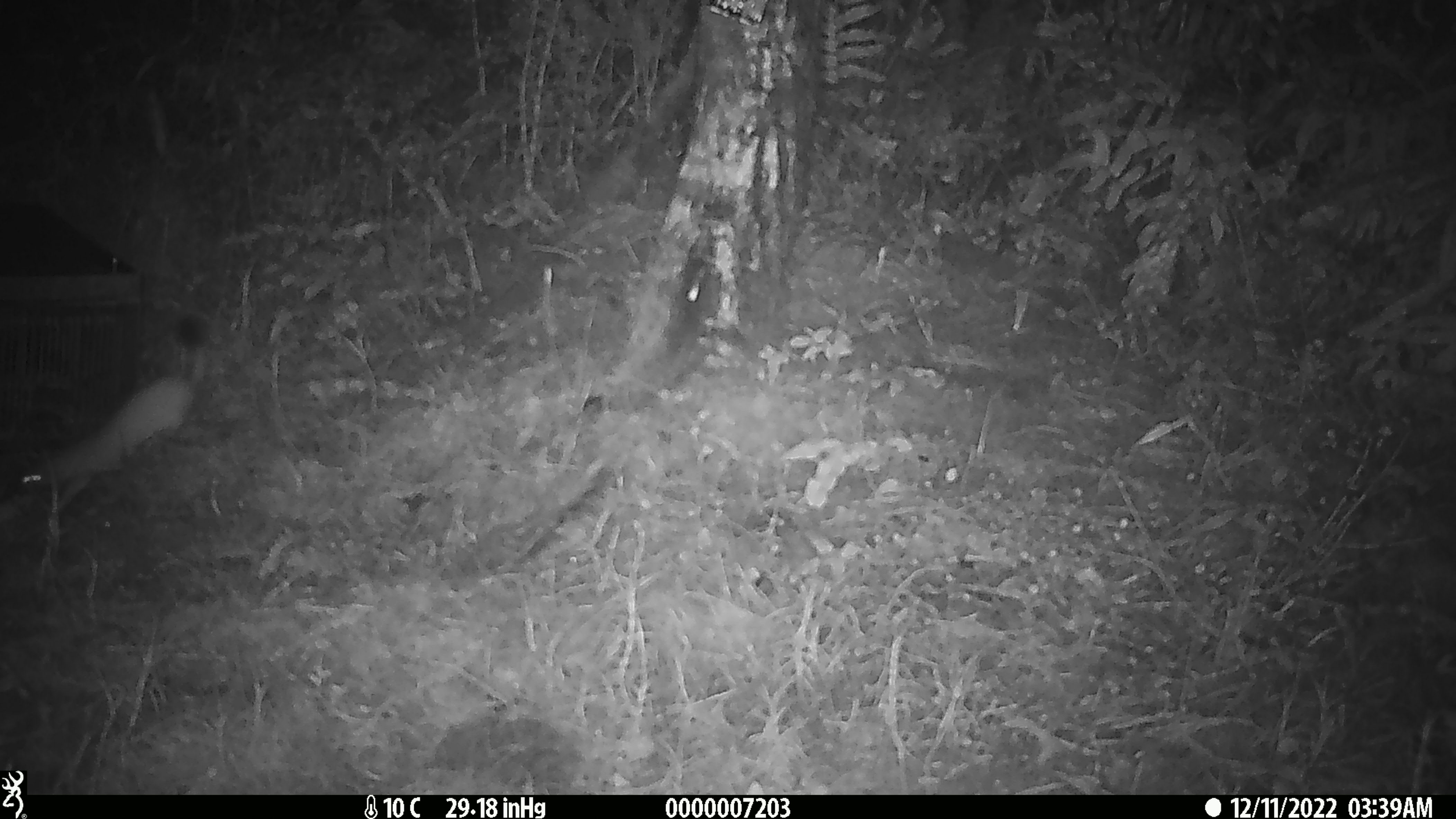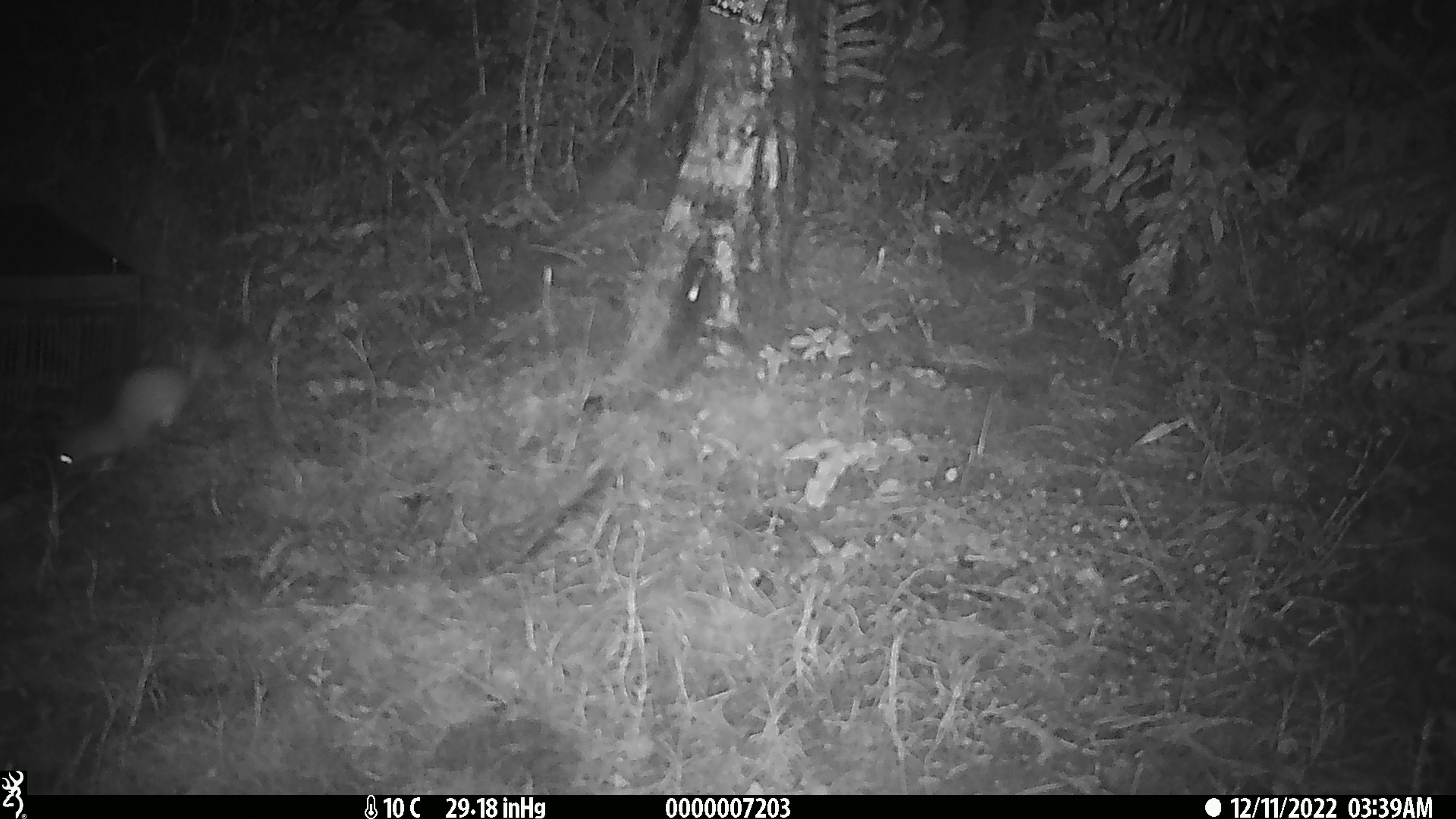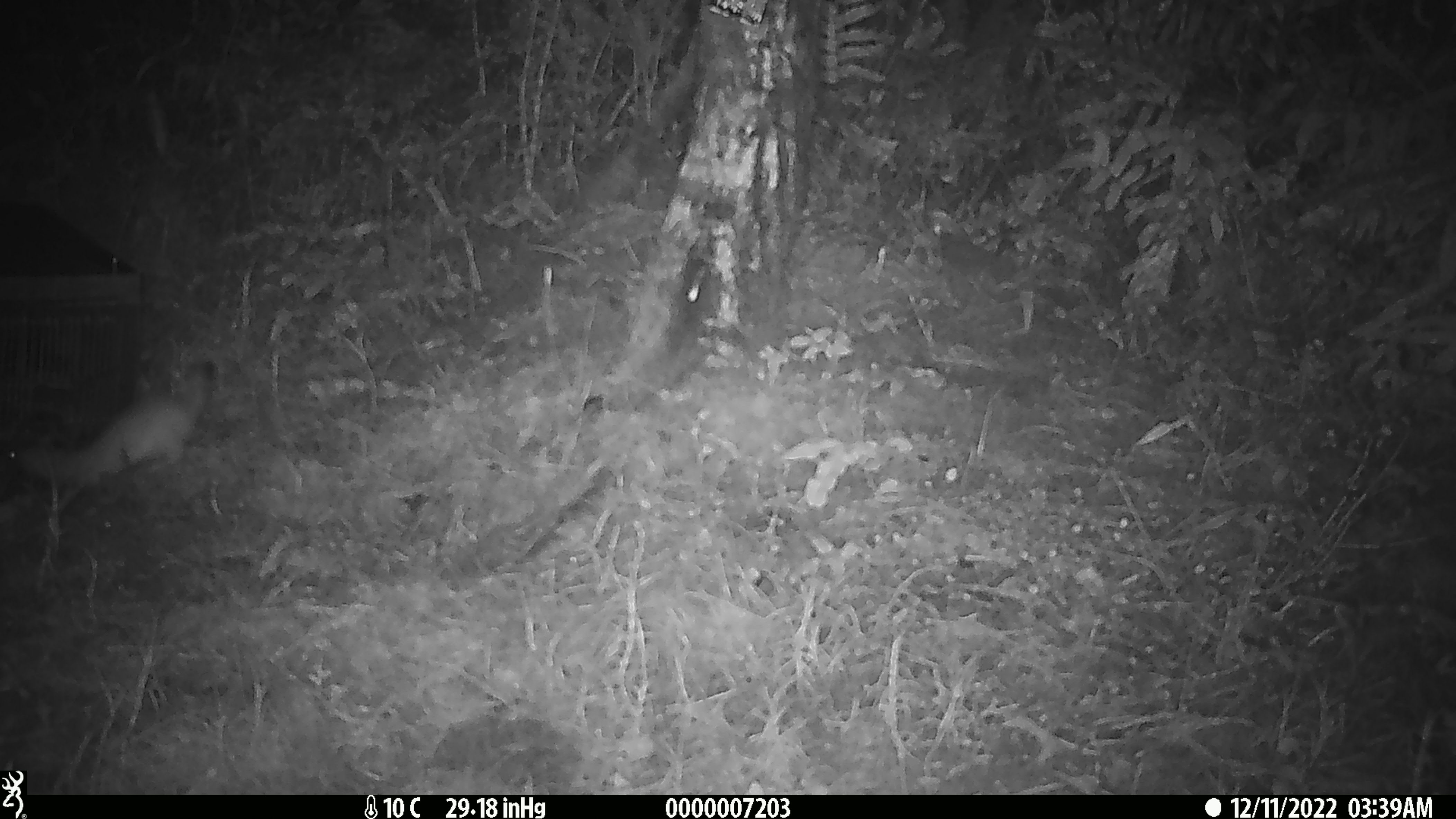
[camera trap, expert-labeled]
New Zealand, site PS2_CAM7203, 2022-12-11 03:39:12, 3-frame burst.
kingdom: Animalia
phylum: Chordata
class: Mammalia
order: Carnivora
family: Mustelidae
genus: Mustela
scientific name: Mustela erminea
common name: stoat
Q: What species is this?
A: Stoat (Mustela erminea).